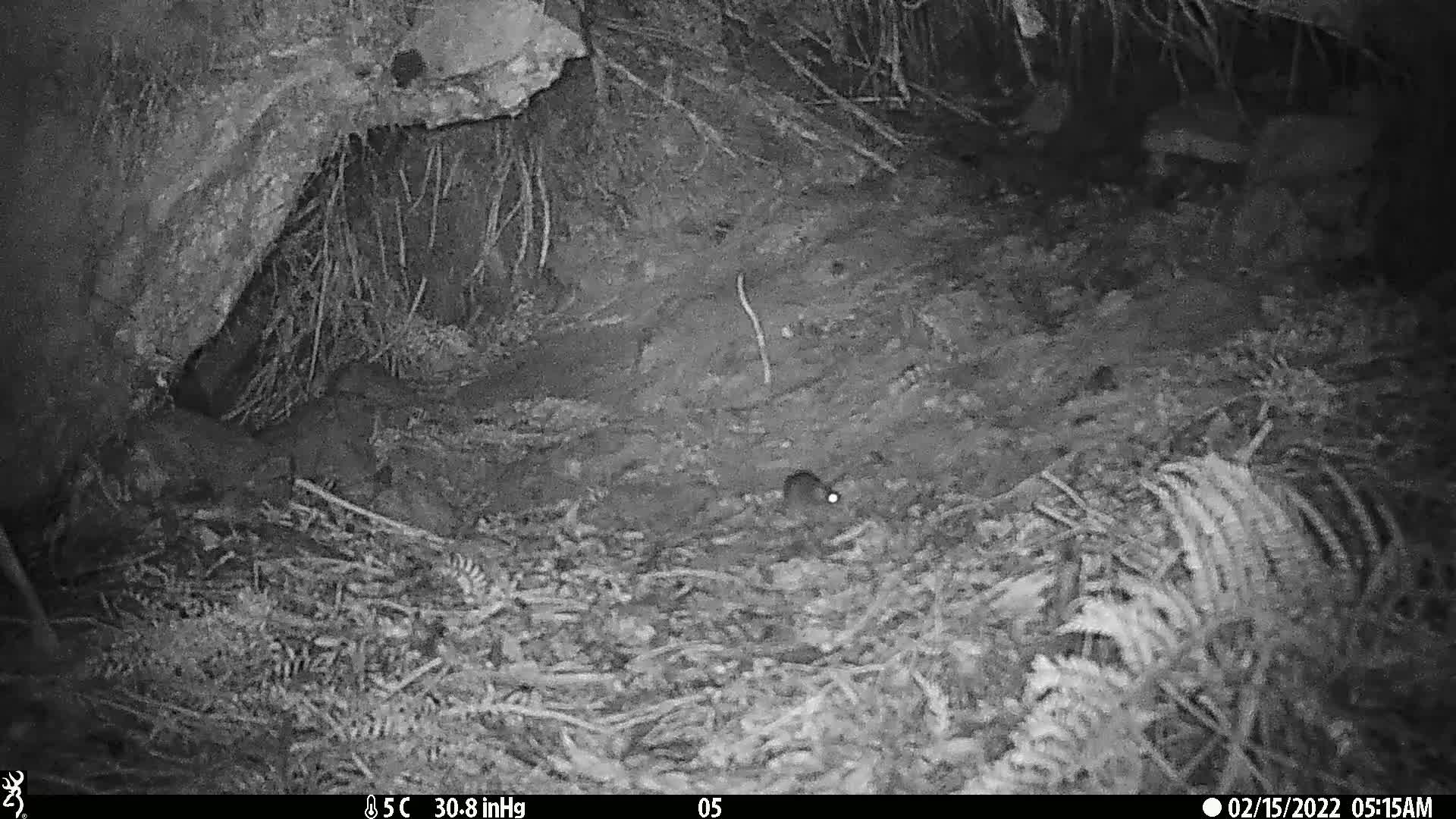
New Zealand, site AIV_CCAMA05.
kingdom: Animalia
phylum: Chordata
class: Mammalia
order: Rodentia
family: Muridae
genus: Mus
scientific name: Mus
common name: mouse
Mouse (Mus).